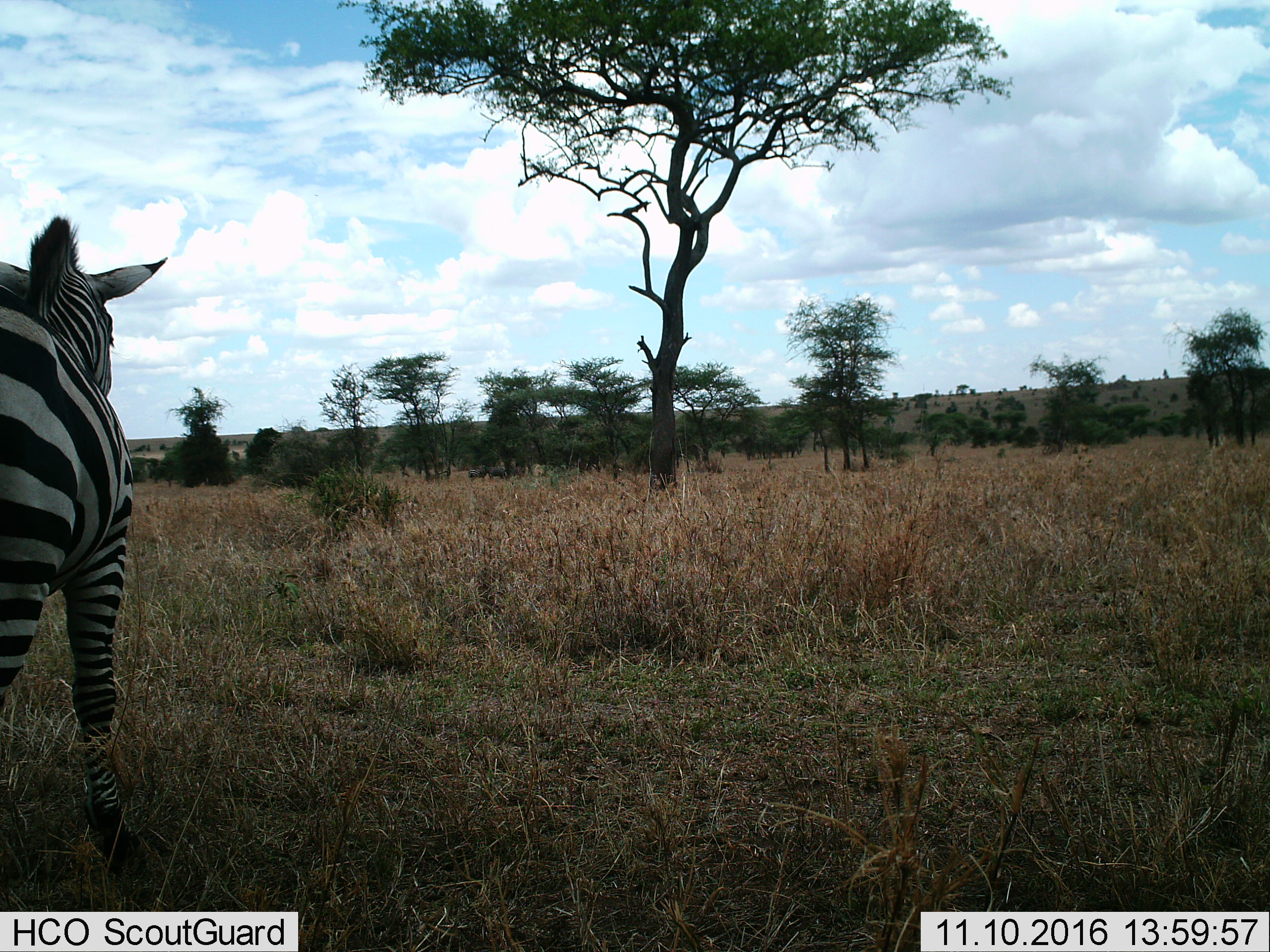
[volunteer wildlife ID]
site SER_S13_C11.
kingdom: Animalia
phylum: Chordata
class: Mammalia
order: Perissodactyla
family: Equidae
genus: Equus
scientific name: Equus quagga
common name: plains zebra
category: zebraplains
Zebraplains (plains zebra) (Equus quagga), count 1. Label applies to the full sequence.